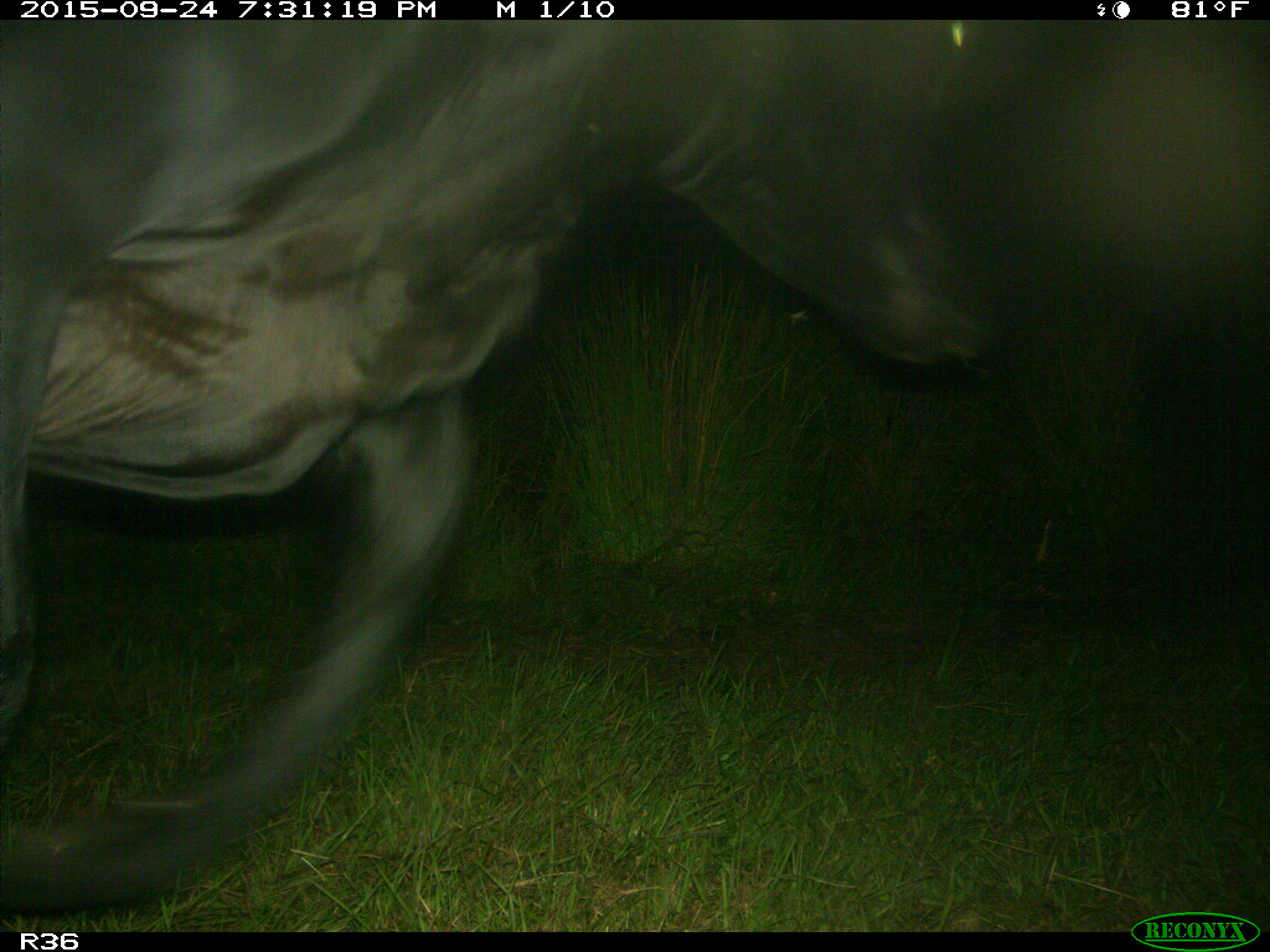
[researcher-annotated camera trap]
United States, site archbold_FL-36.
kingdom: Animalia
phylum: Chordata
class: Mammalia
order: Artiodactyla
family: Bovidae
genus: Bos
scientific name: Bos taurus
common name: domestic cow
Bos taurus (domestic cow).